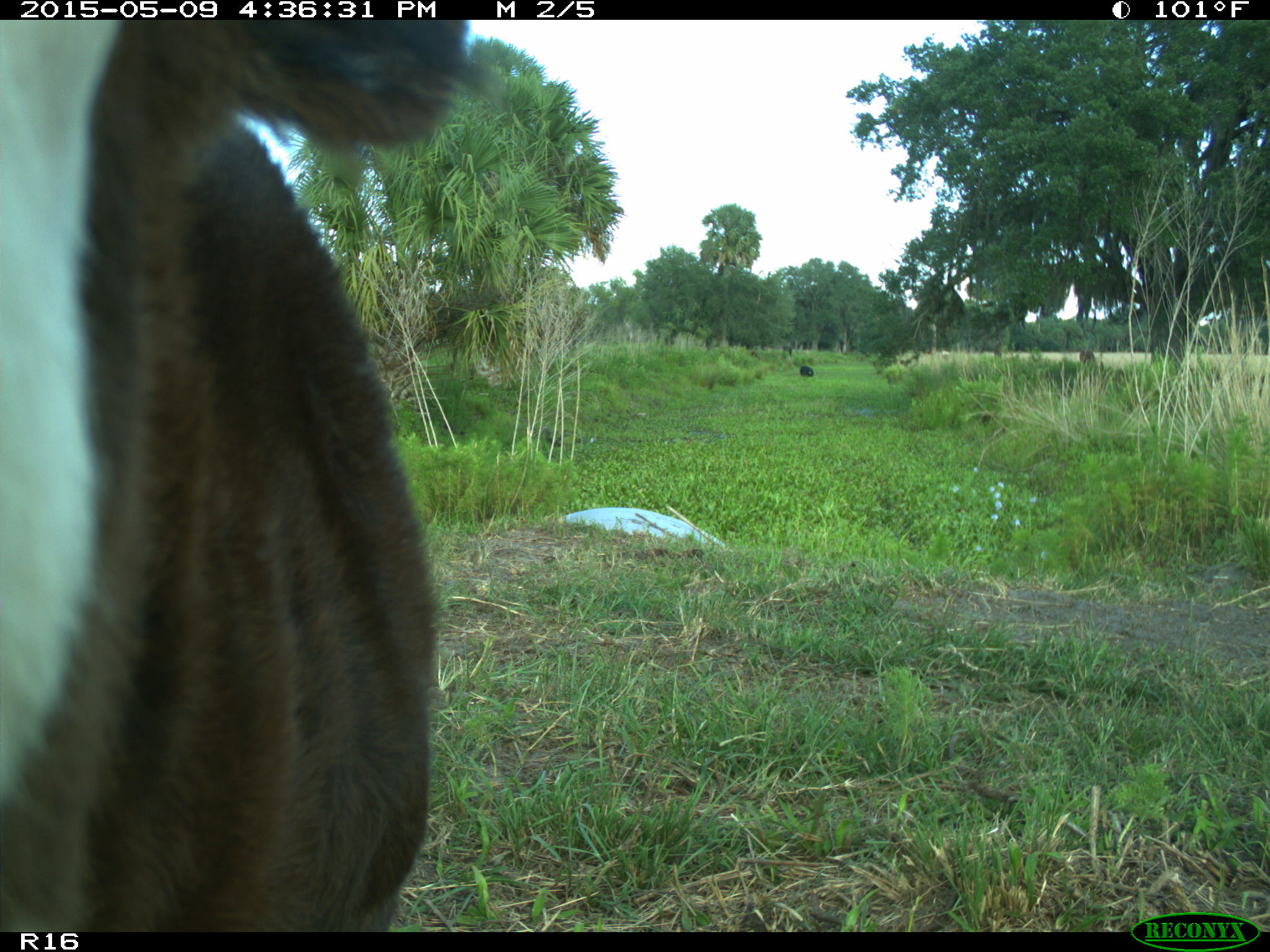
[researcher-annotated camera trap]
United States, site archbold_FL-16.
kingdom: Animalia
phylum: Chordata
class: Mammalia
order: Artiodactyla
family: Bovidae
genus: Bos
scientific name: Bos taurus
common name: domestic cow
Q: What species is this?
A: Bos taurus (domestic cow).